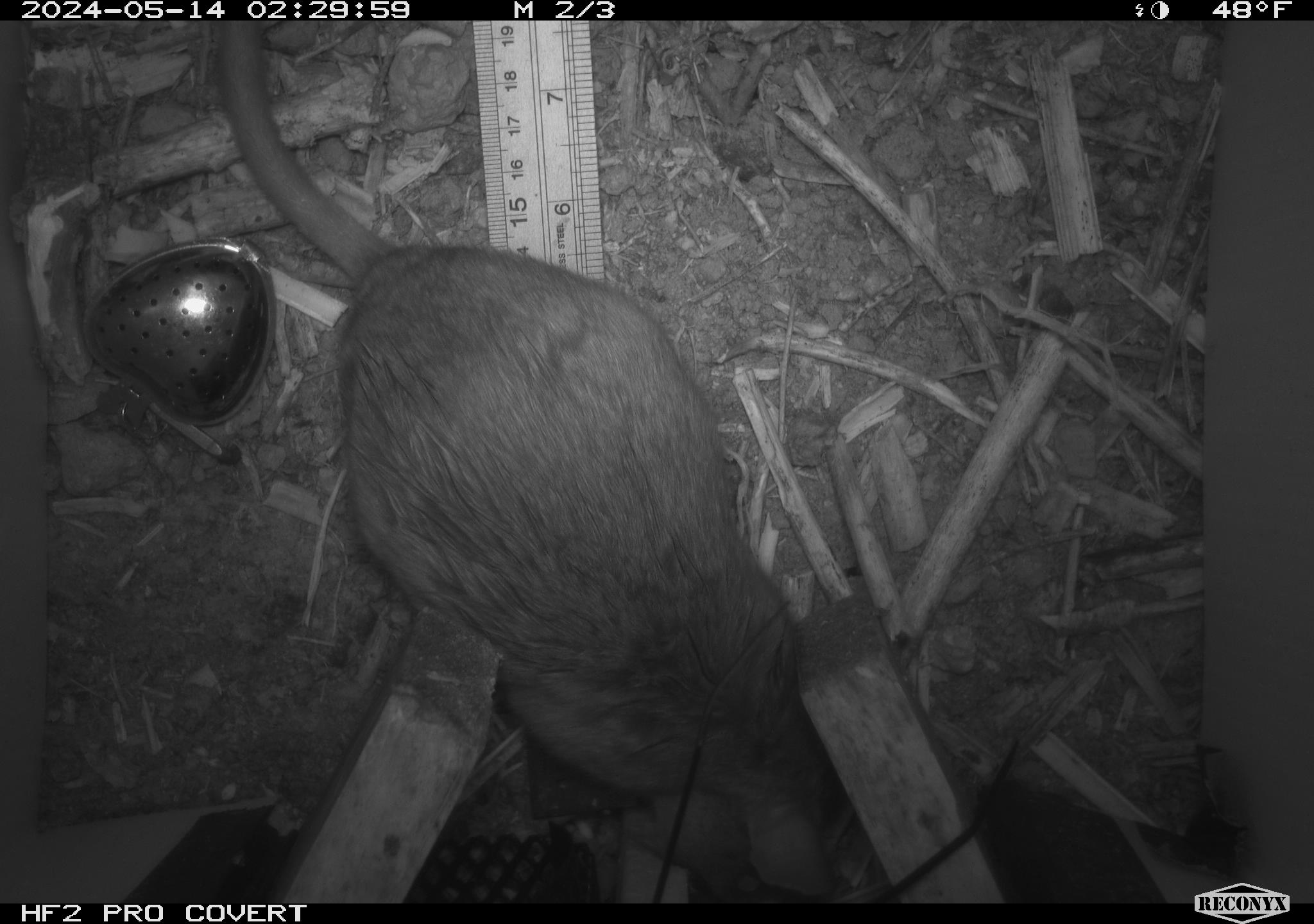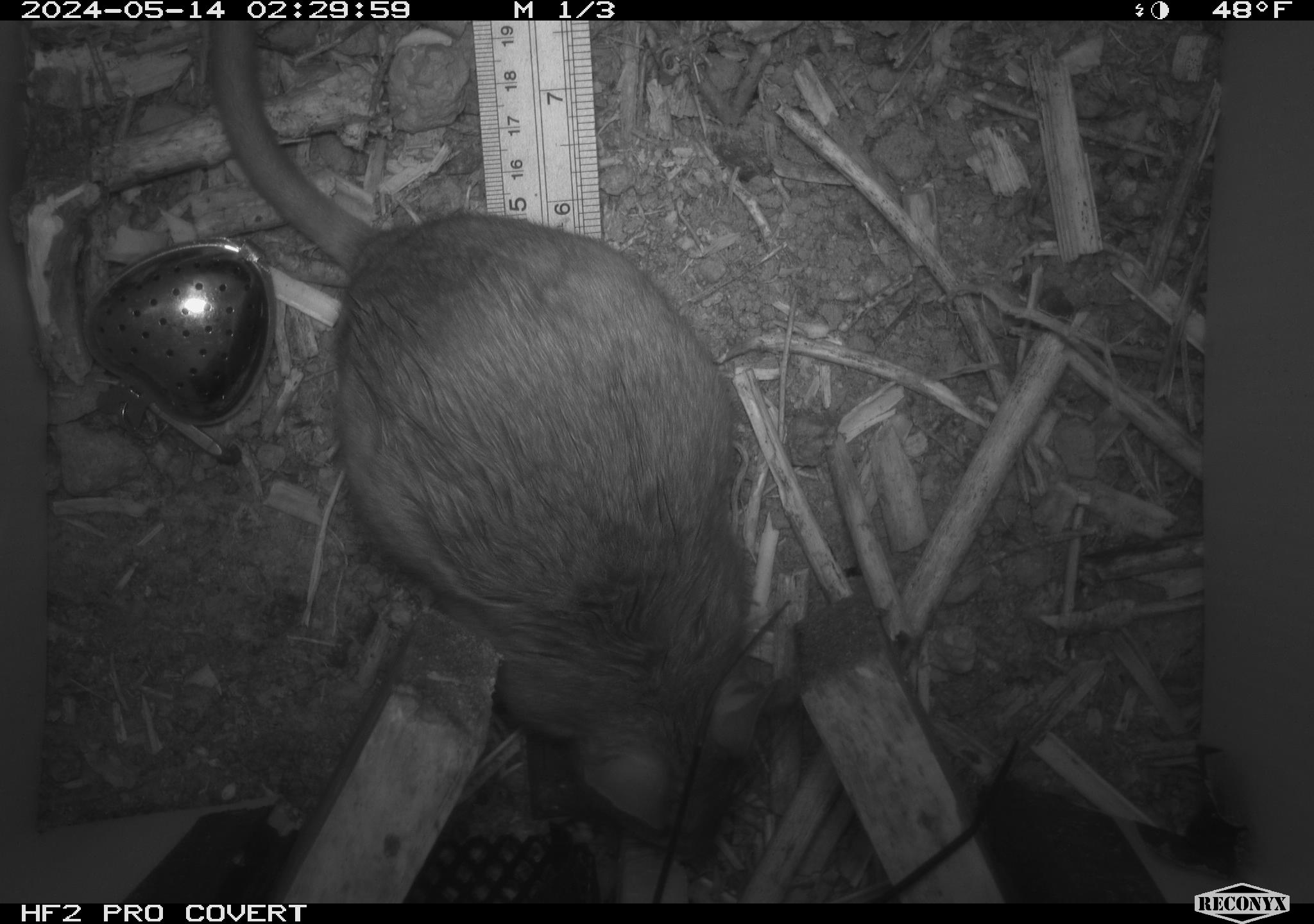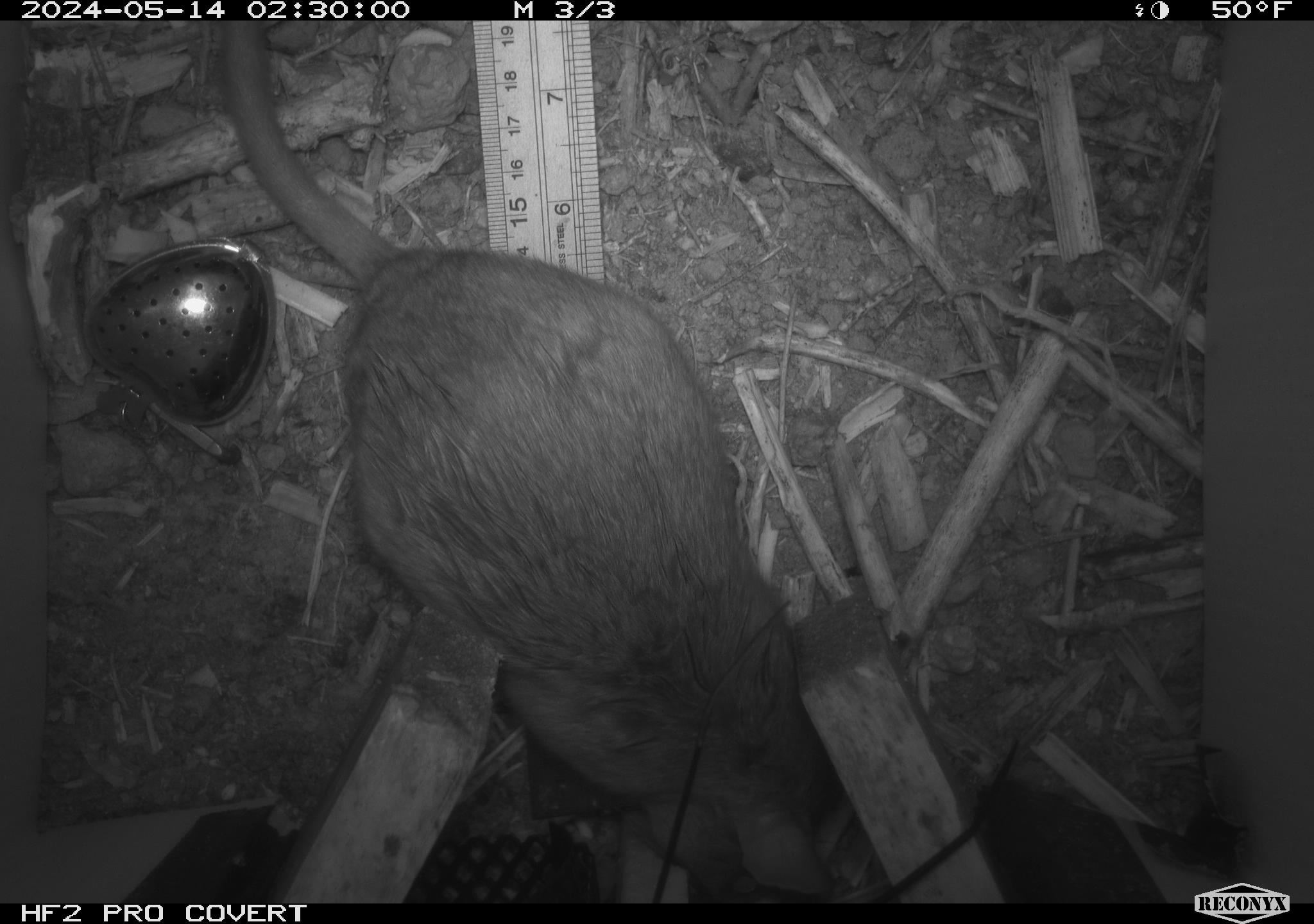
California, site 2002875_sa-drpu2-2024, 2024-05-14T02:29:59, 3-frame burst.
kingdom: Animalia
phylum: Chordata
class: Mammalia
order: Rodentia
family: Cricetidae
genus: Neotoma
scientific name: Neotoma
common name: pack rat or woodrat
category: neotoma species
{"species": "neotoma species (pack rat or woodrat) (Neotoma)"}